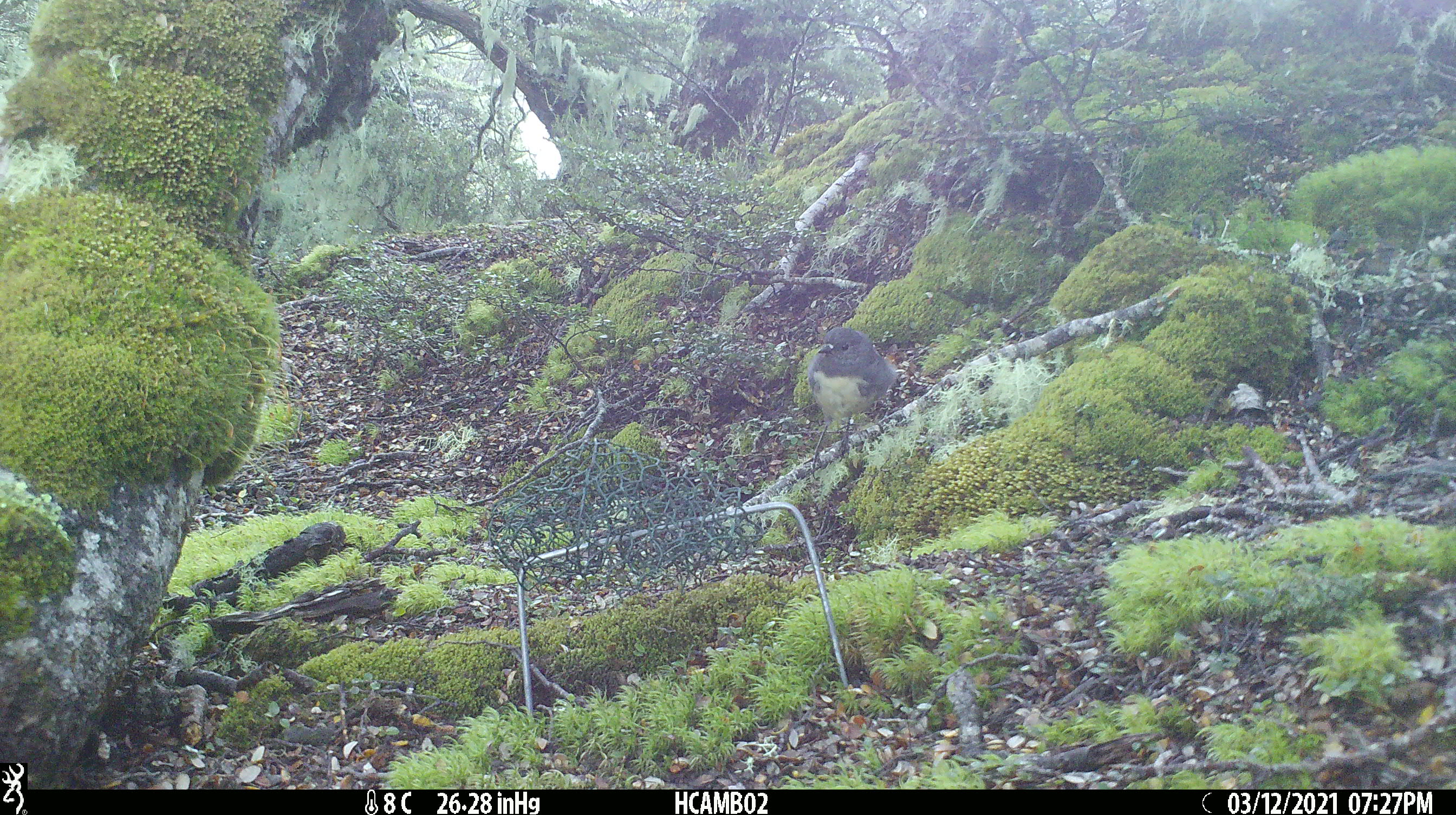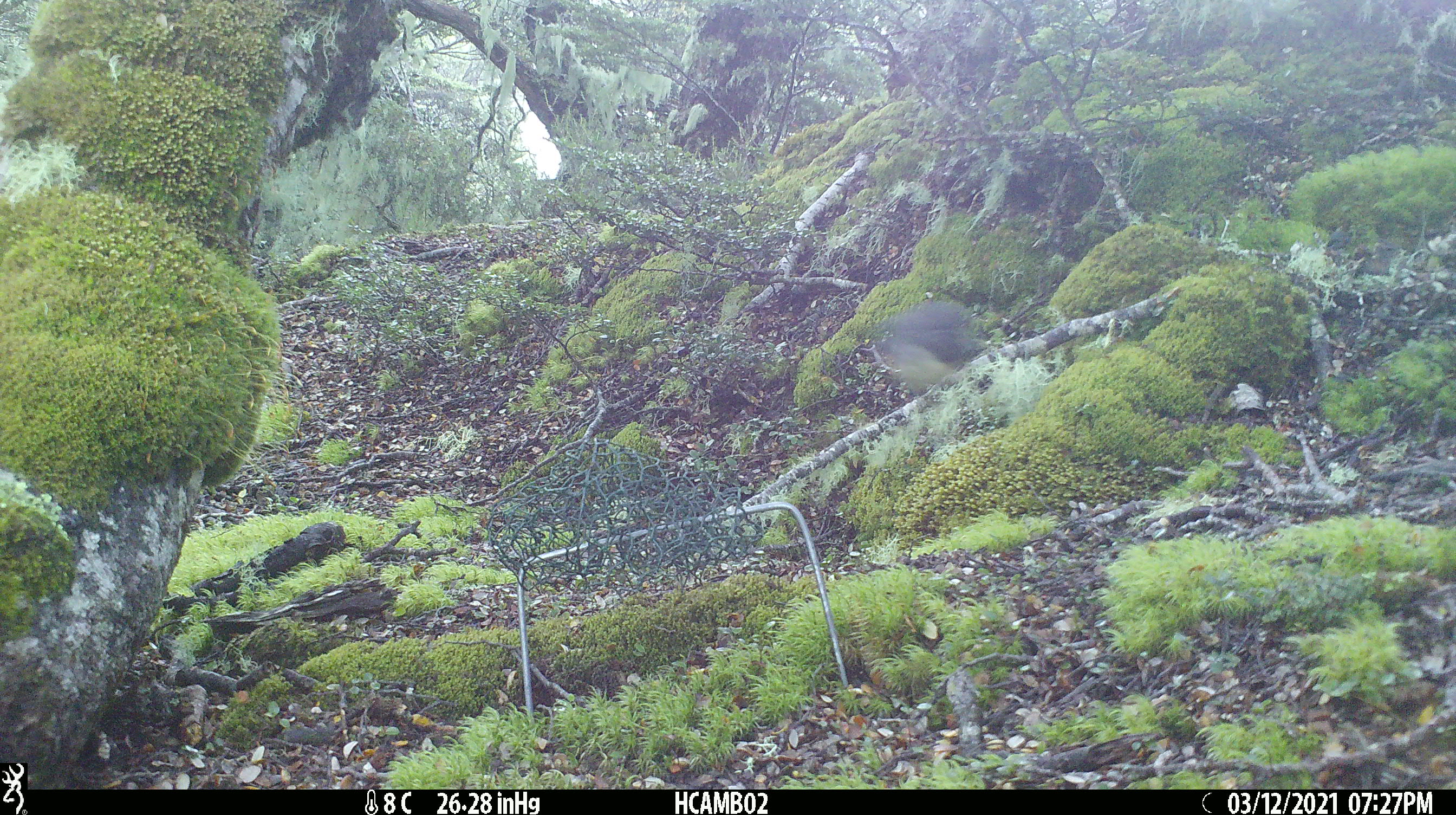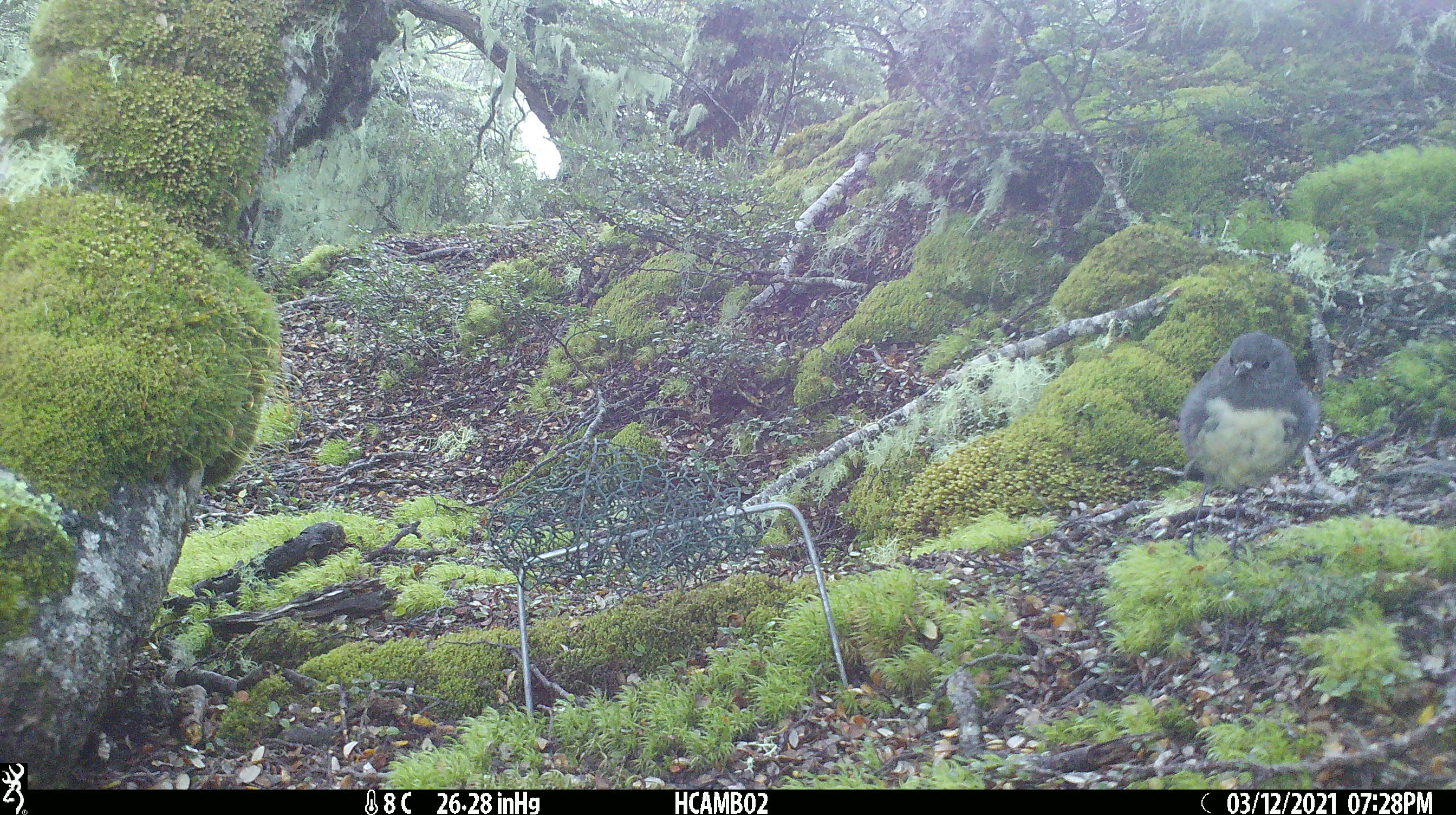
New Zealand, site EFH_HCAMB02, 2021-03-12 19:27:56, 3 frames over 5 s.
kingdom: Animalia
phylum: Chordata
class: Aves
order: Passeriformes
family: Petroicidae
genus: Petroica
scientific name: Petroica australis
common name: new zealand robin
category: robin